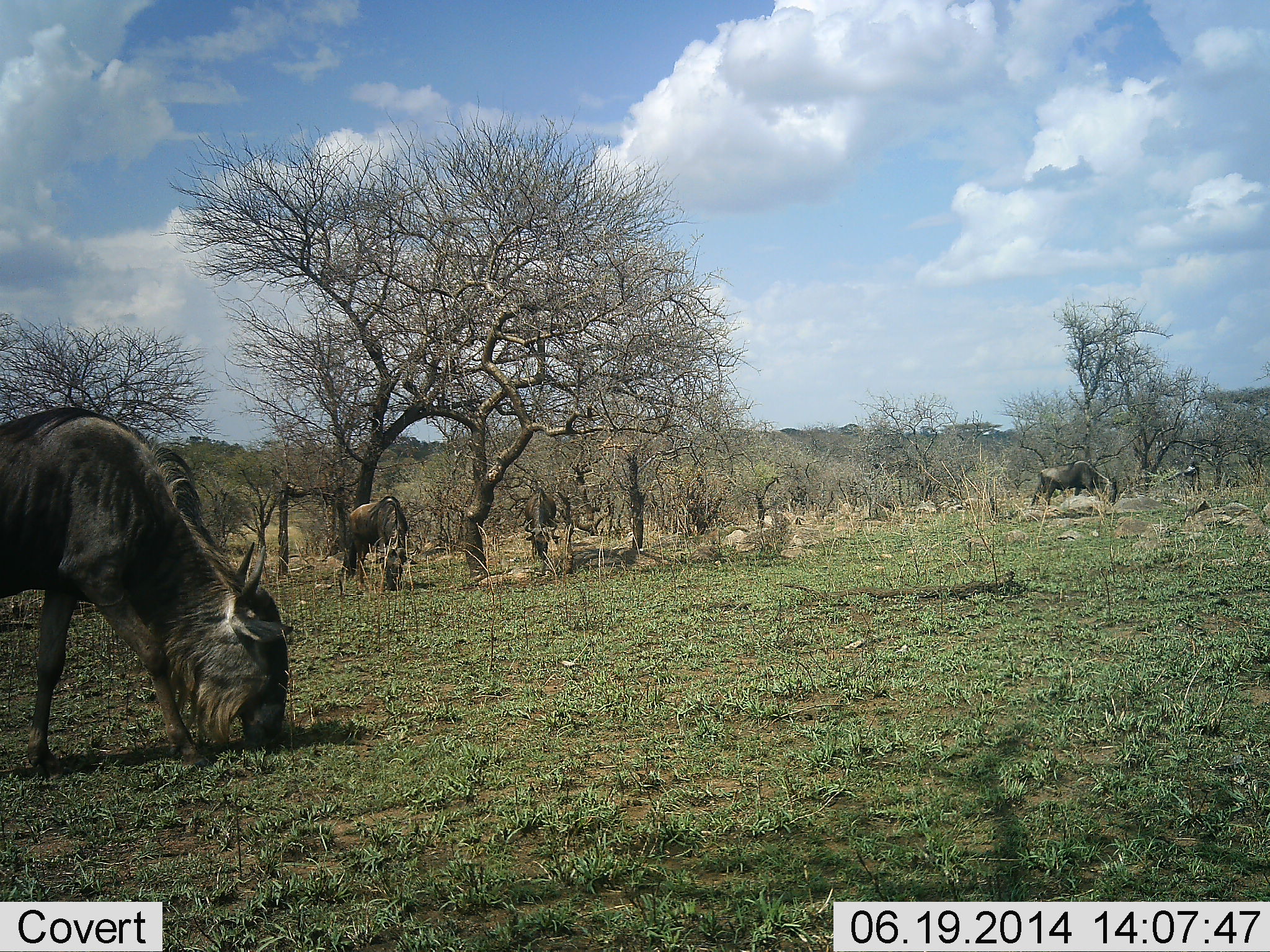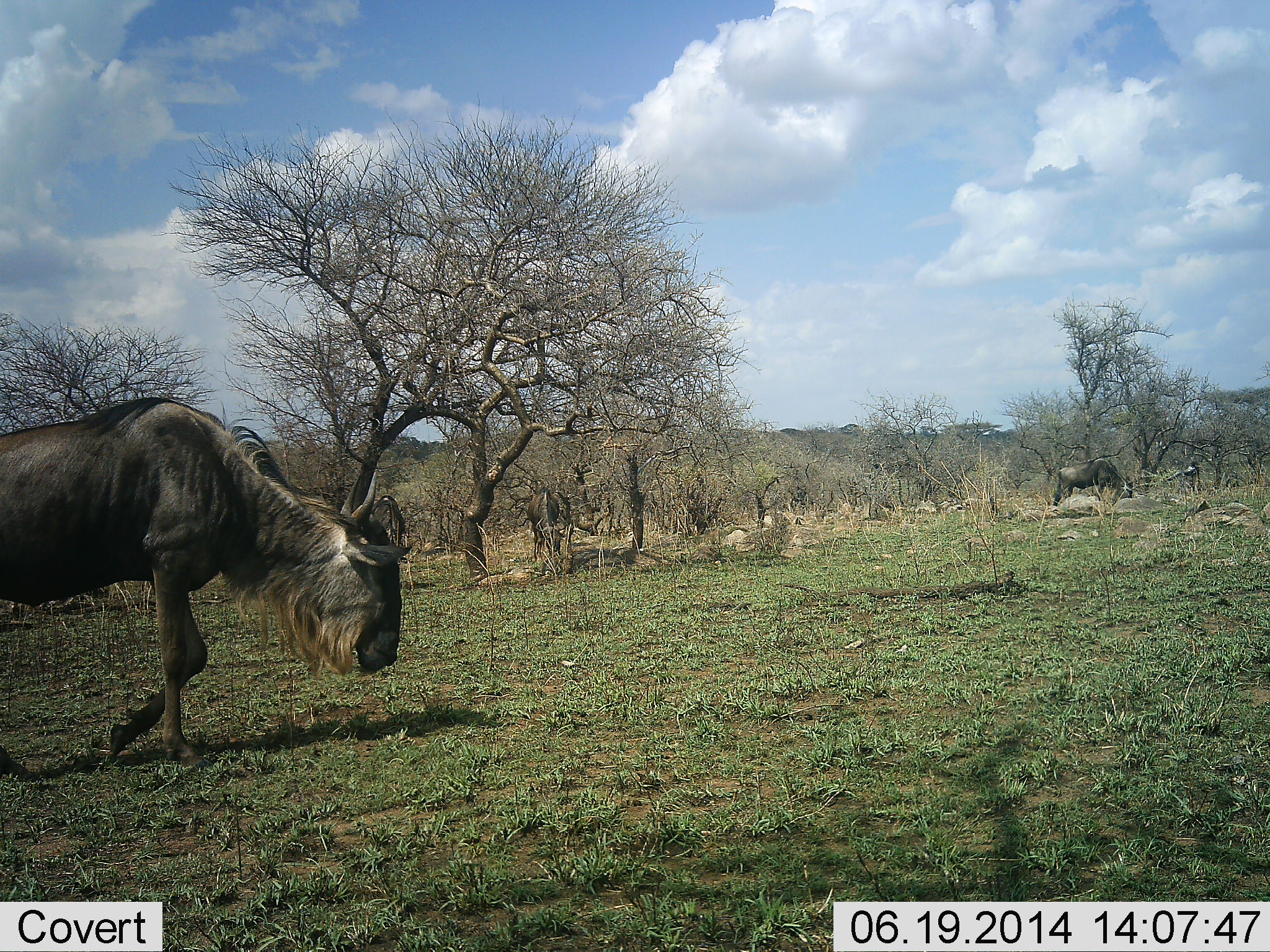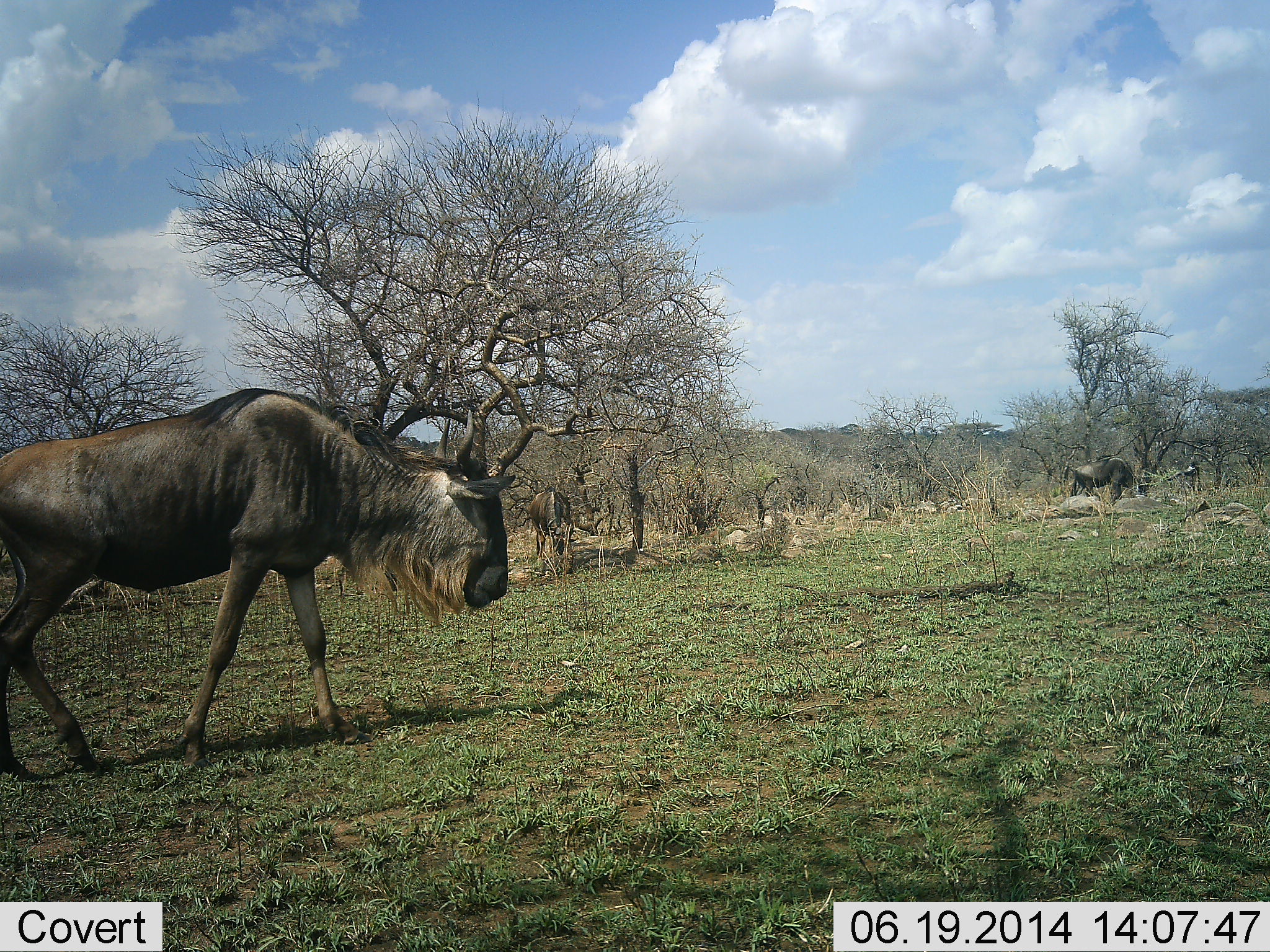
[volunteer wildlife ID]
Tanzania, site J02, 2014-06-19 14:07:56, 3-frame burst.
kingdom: Animalia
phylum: Chordata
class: Mammalia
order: Artiodactyla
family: Bovidae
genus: Connochaetes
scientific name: Connochaetes taurinus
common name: blue wildebeest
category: wildebeest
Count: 4.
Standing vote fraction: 10%.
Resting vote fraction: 0%.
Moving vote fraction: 70%.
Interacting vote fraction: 0%.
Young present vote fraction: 0%.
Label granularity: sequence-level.